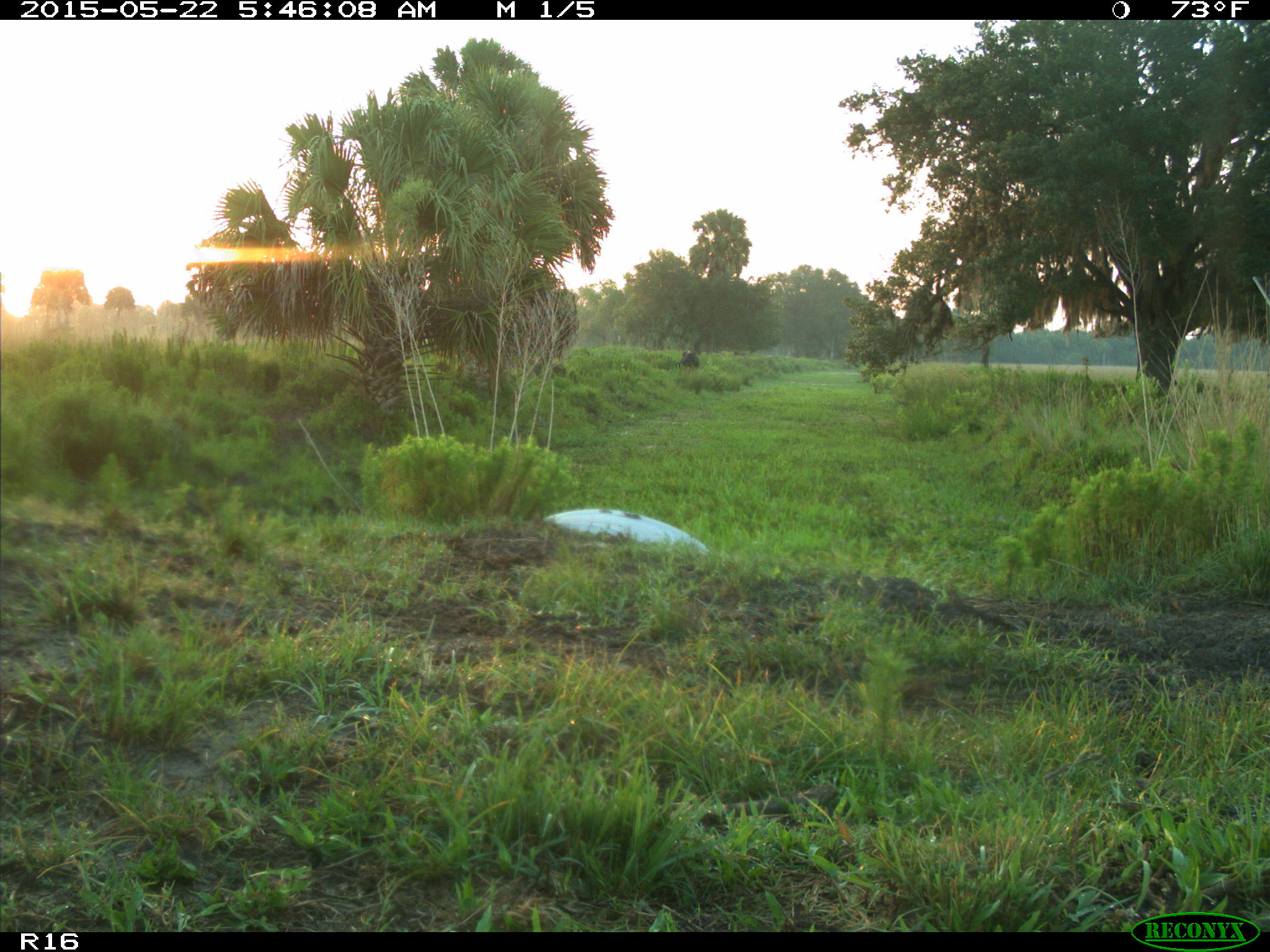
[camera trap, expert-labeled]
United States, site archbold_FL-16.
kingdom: Animalia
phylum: Chordata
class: Mammalia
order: Artiodactyla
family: Bovidae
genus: Bos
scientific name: Bos taurus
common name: domestic cow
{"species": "Bos taurus (domestic cow)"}